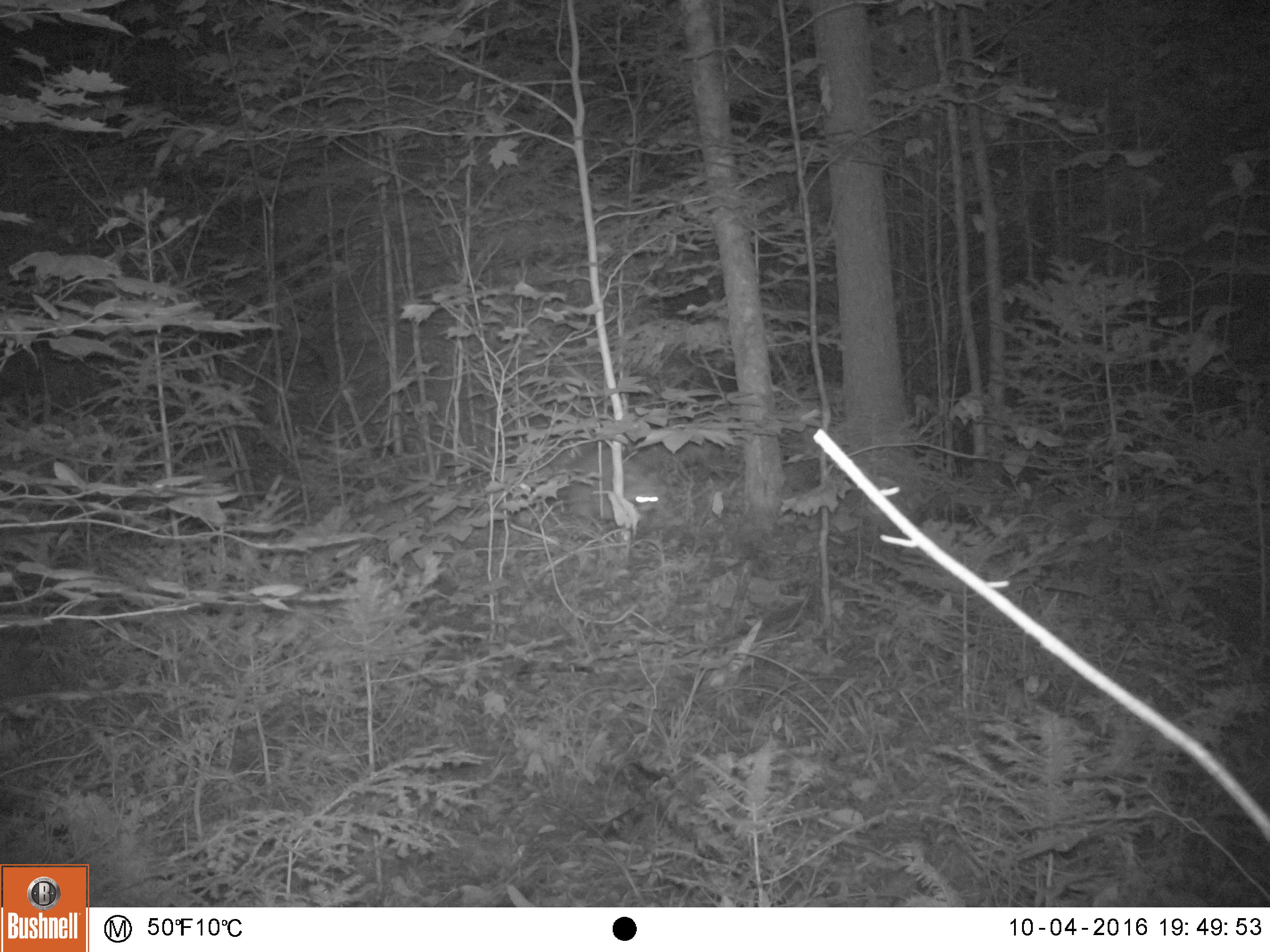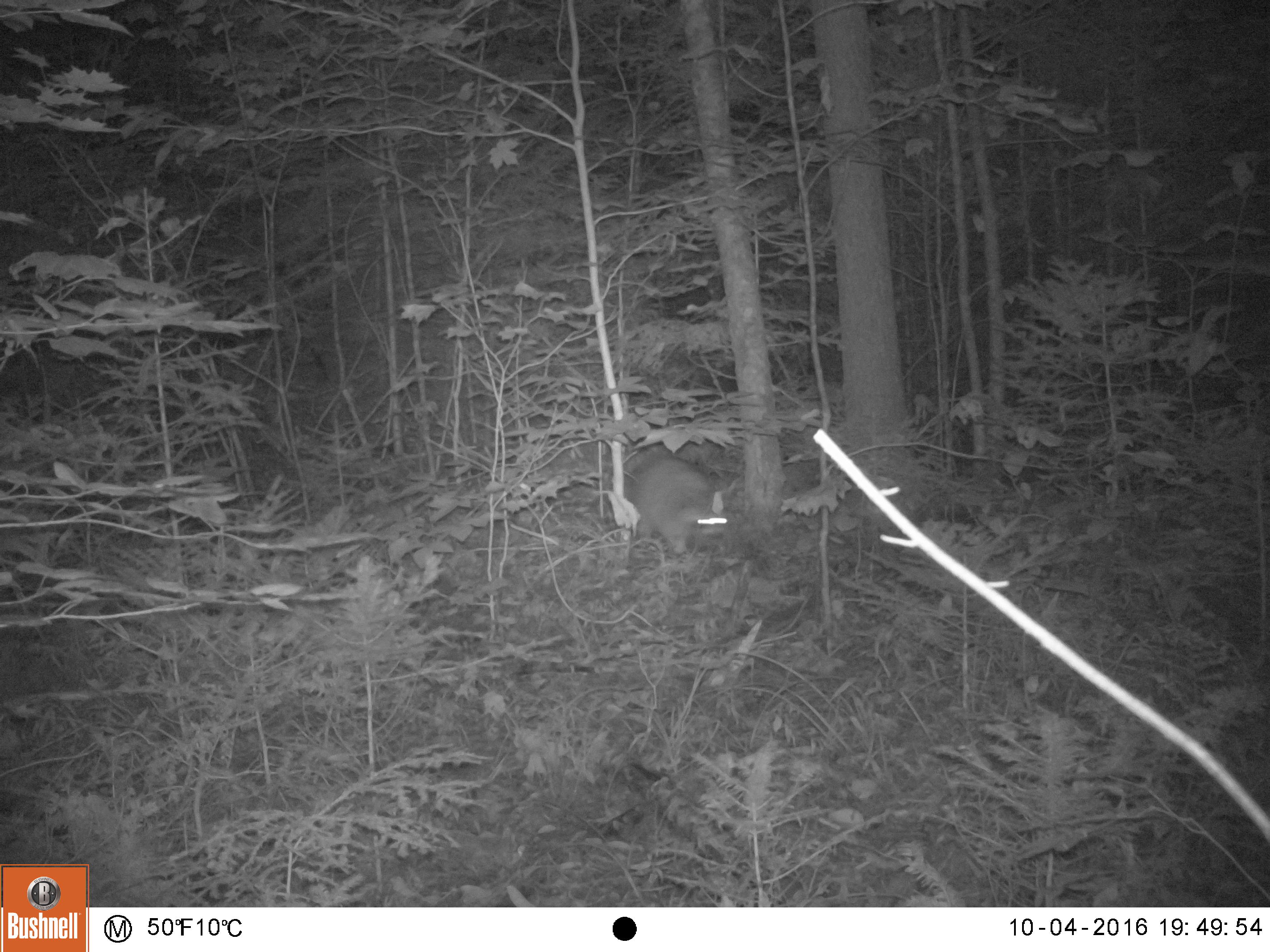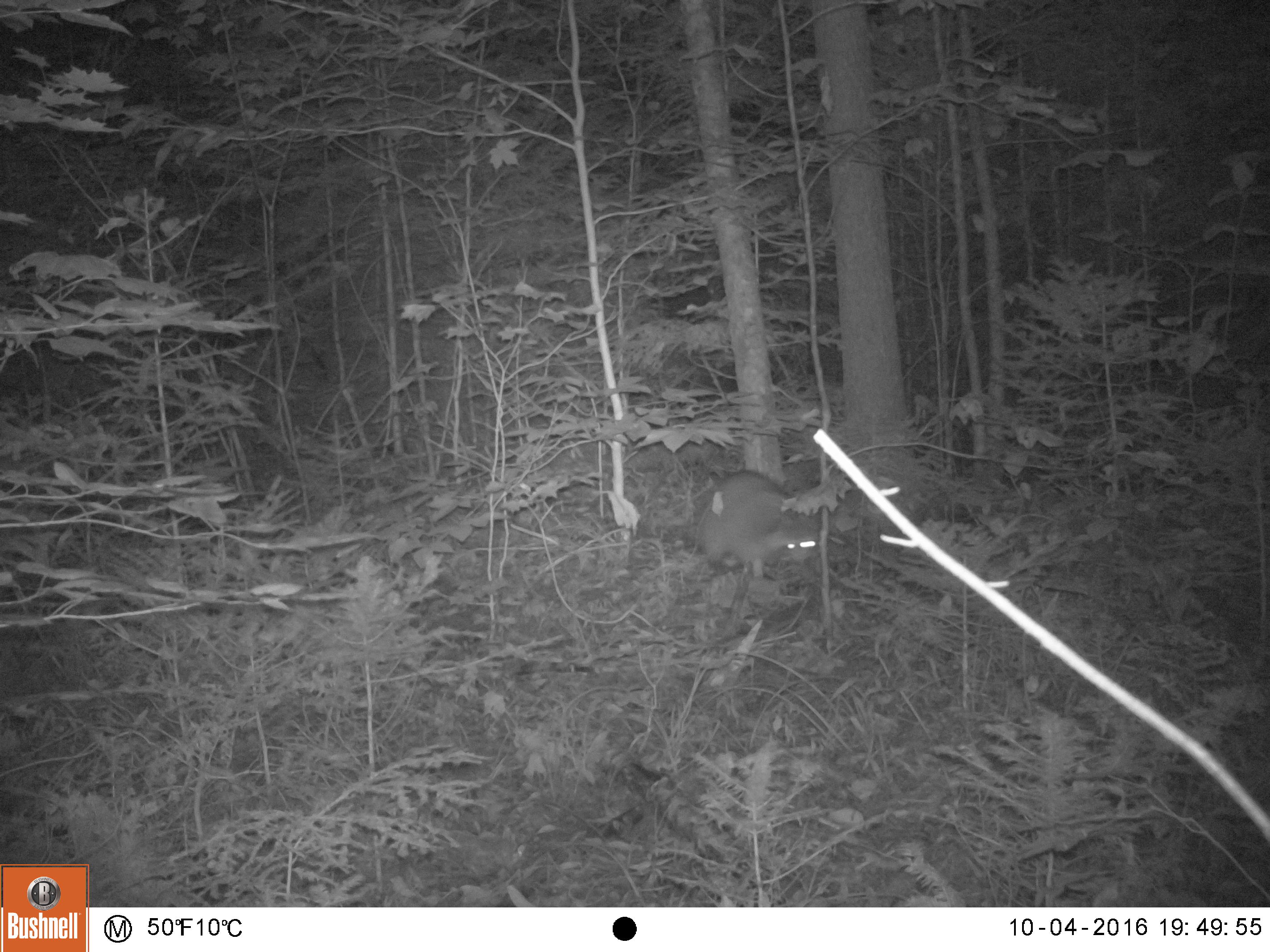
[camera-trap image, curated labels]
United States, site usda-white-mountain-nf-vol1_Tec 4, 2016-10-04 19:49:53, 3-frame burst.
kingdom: Animalia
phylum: Chordata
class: Mammalia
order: Carnivora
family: Procyonidae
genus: Procyon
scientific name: Procyon lotor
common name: raccoon